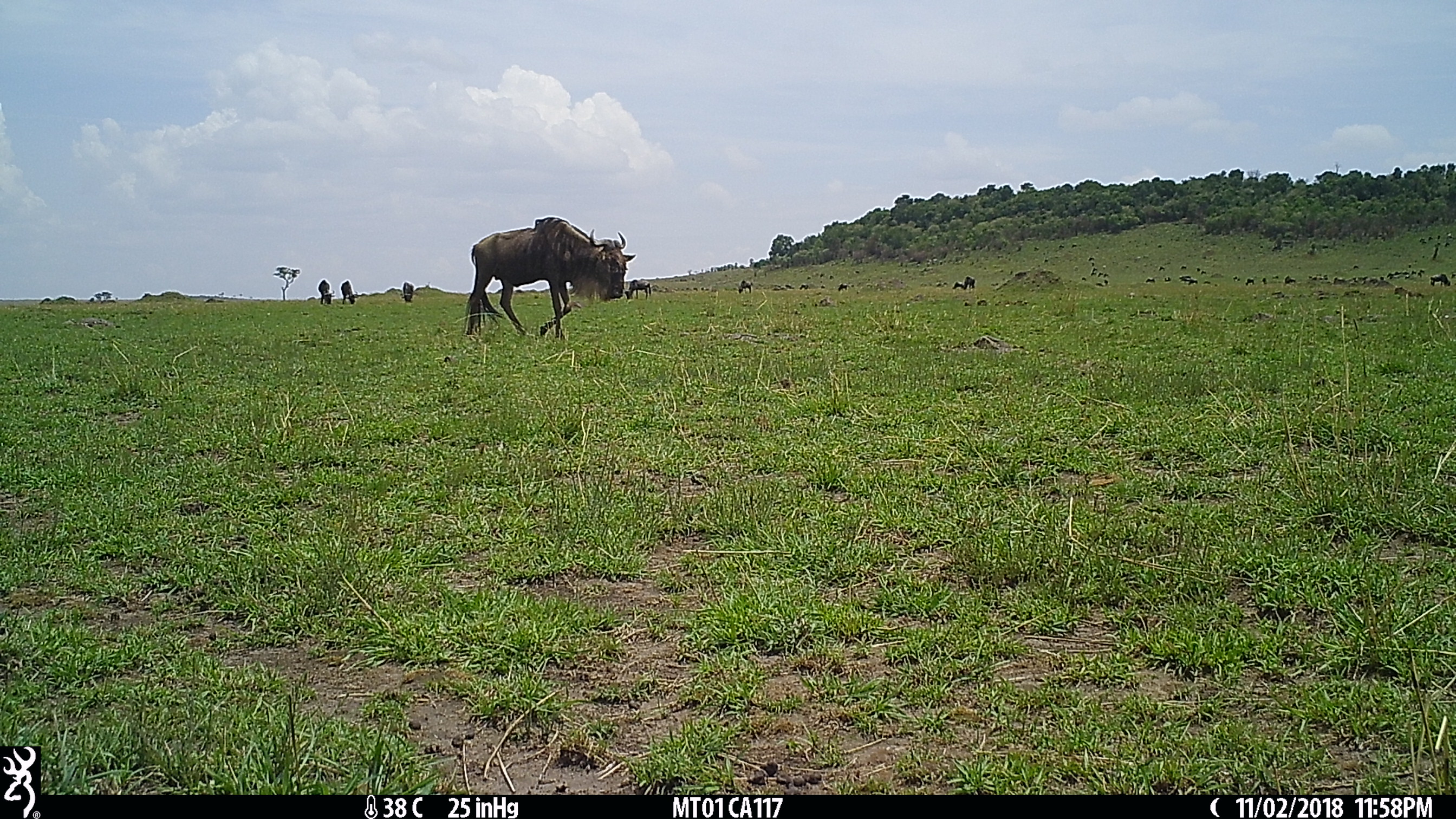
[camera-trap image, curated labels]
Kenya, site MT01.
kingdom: Animalia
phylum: Chordata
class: Mammalia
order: Artiodactyla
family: Bovidae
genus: Connochaetes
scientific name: Connochaetes taurinus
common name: blue wildebeest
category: wildebeest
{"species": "wildebeest (blue wildebeest) (Connochaetes taurinus)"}